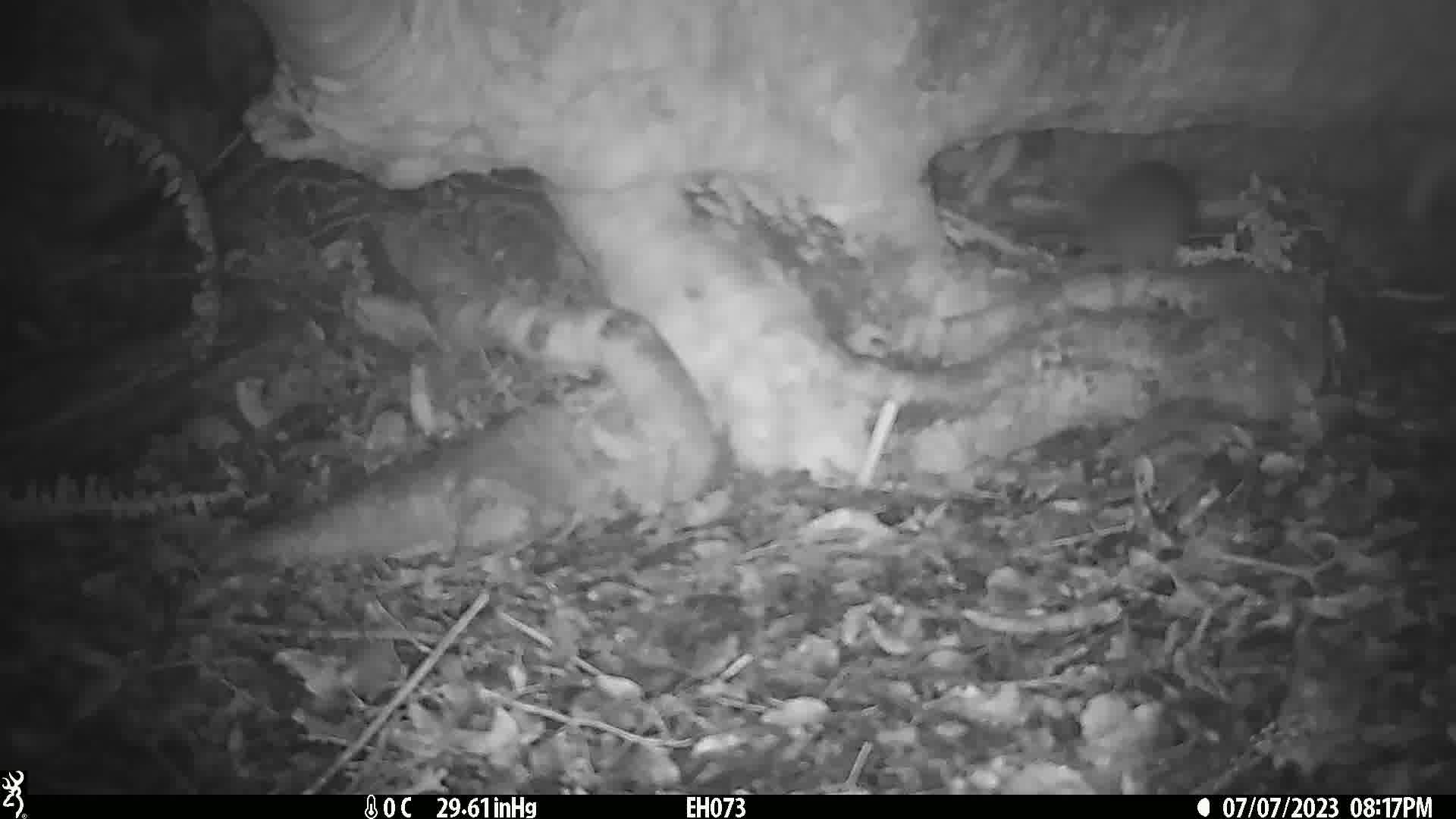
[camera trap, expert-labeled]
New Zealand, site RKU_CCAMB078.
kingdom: Animalia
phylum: Chordata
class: Mammalia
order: Rodentia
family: Muridae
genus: Rattus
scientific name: Rattus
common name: rat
Rat (Rattus).